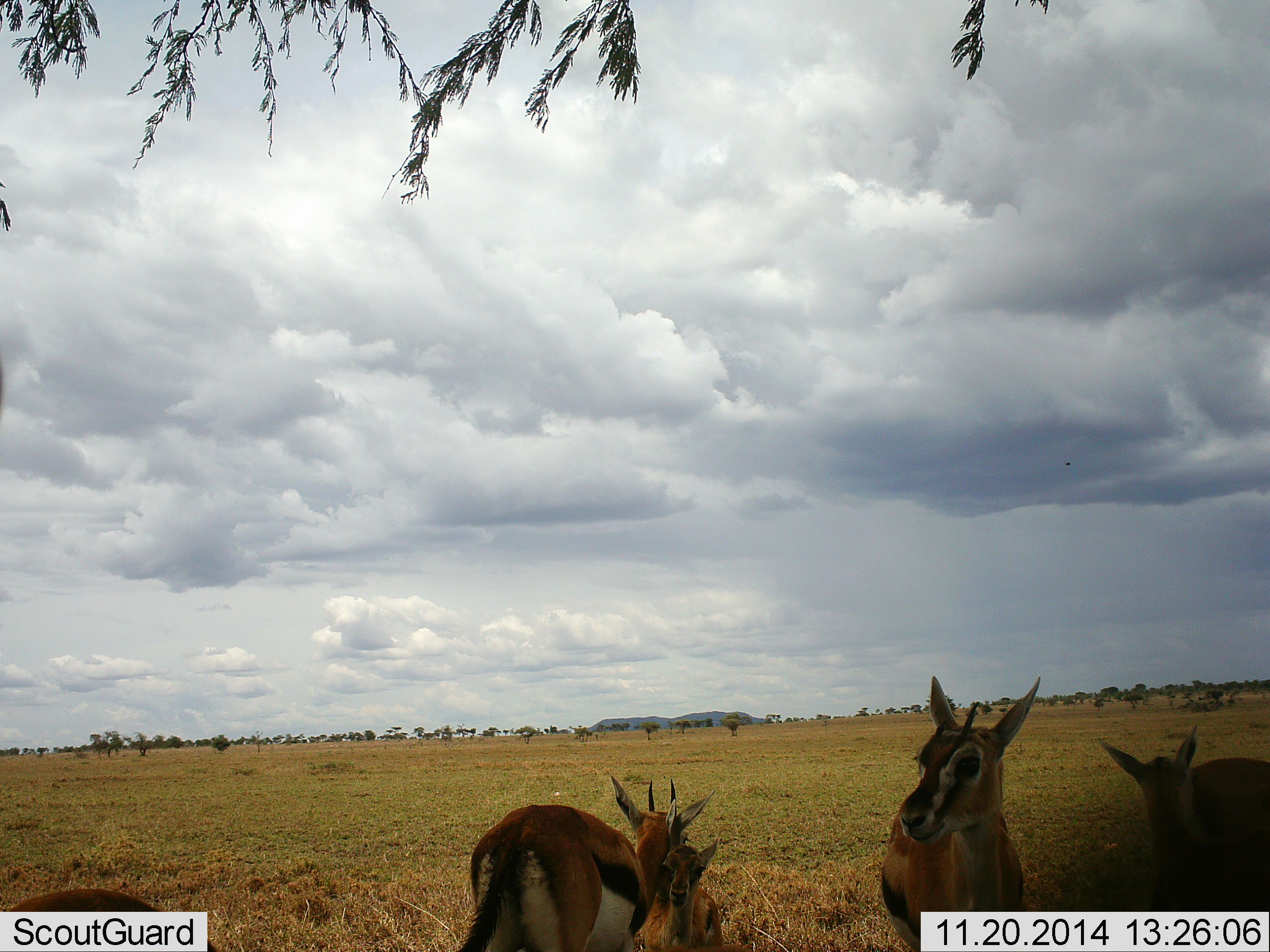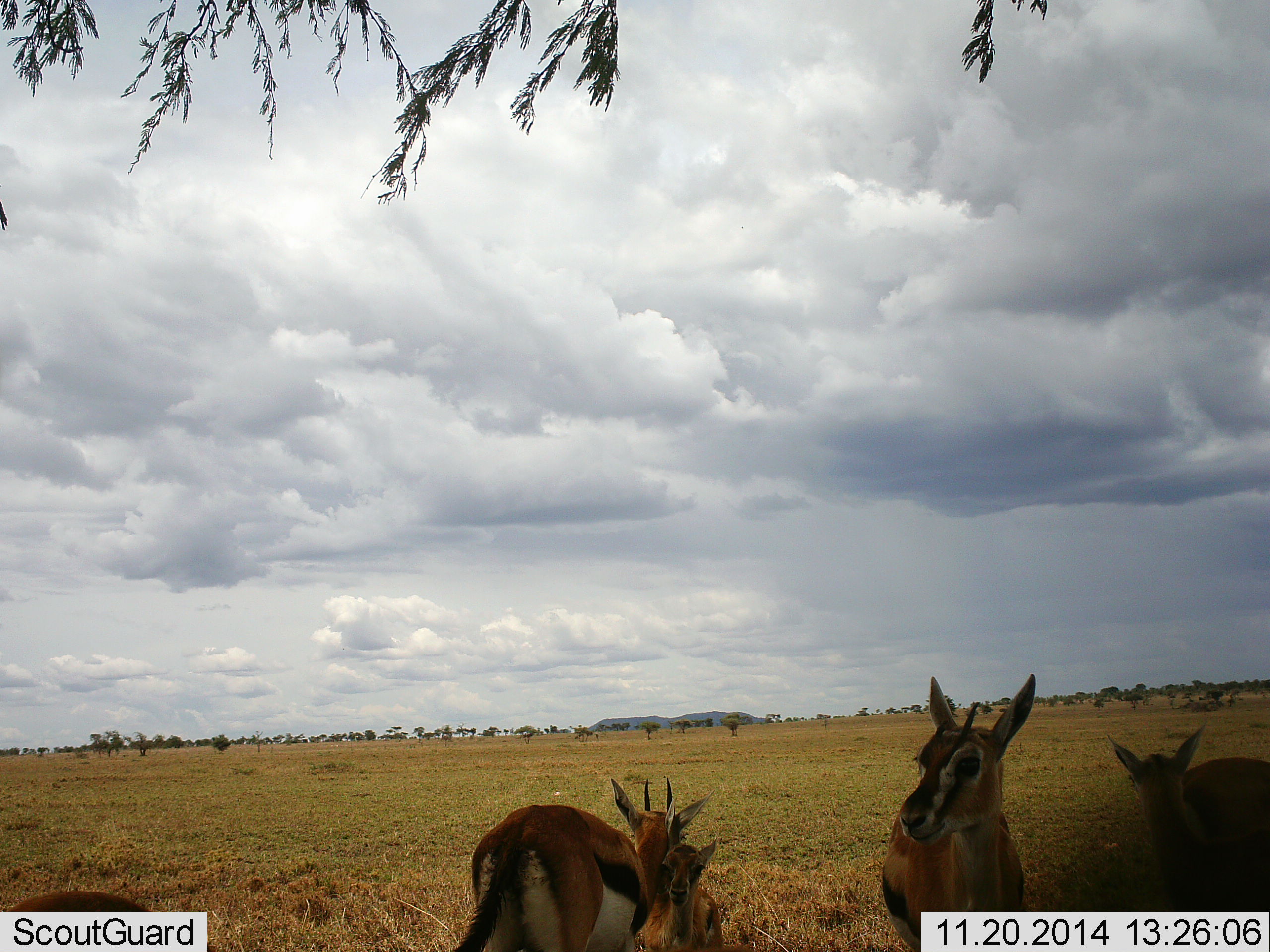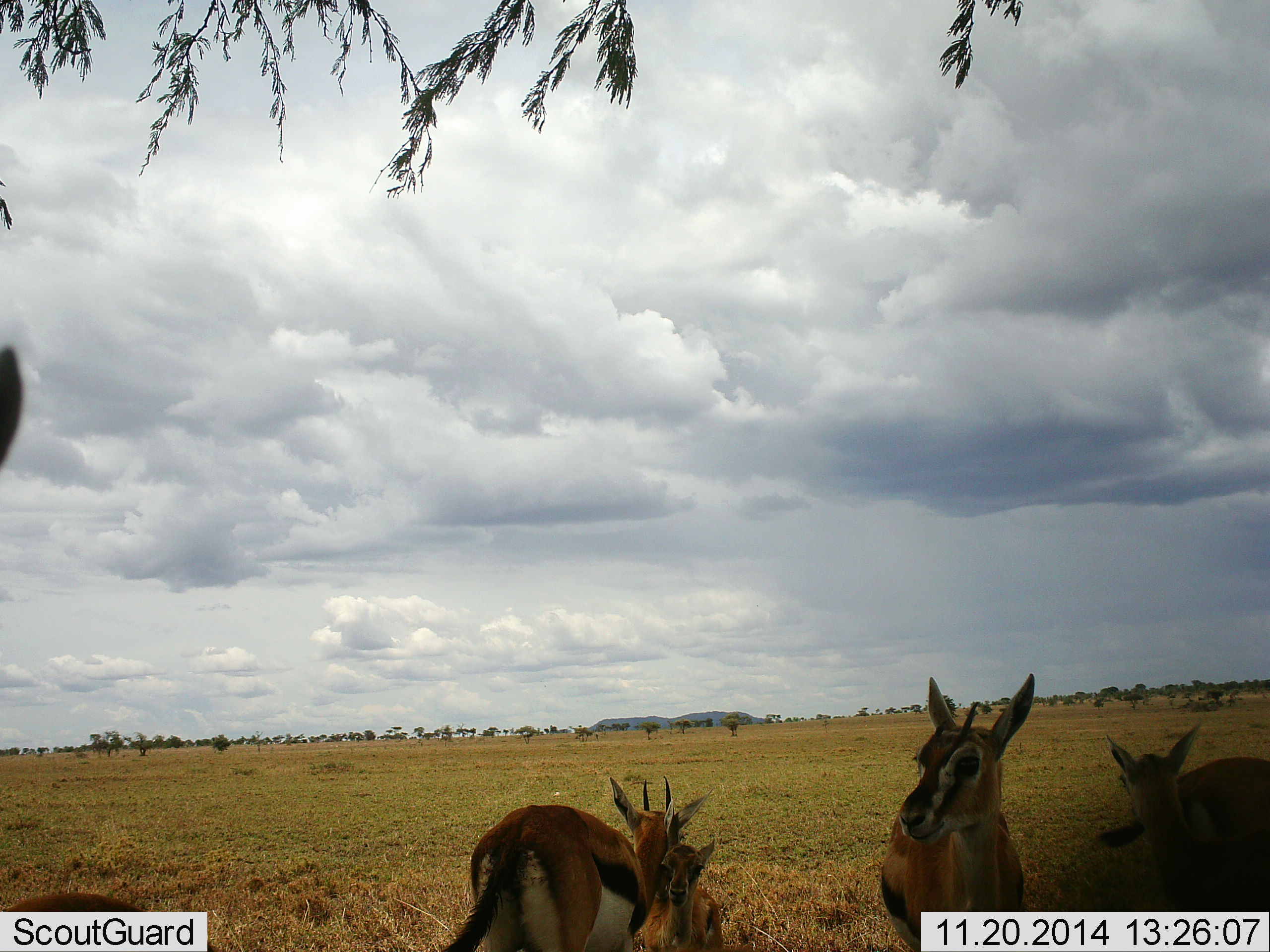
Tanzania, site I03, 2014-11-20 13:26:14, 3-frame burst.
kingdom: Animalia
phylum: Chordata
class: Mammalia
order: Artiodactyla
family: Bovidae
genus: Eudorcas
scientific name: Eudorcas thomsonii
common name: thomson's gazelle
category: gazellethomsons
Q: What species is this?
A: Gazellethomsons (thomson's gazelle) (Eudorcas thomsonii).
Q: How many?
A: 4.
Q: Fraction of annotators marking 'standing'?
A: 80%.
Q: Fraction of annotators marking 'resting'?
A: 30%.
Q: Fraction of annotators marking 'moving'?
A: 10%.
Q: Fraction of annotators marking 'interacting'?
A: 10%.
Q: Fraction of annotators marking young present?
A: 40%.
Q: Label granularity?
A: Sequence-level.